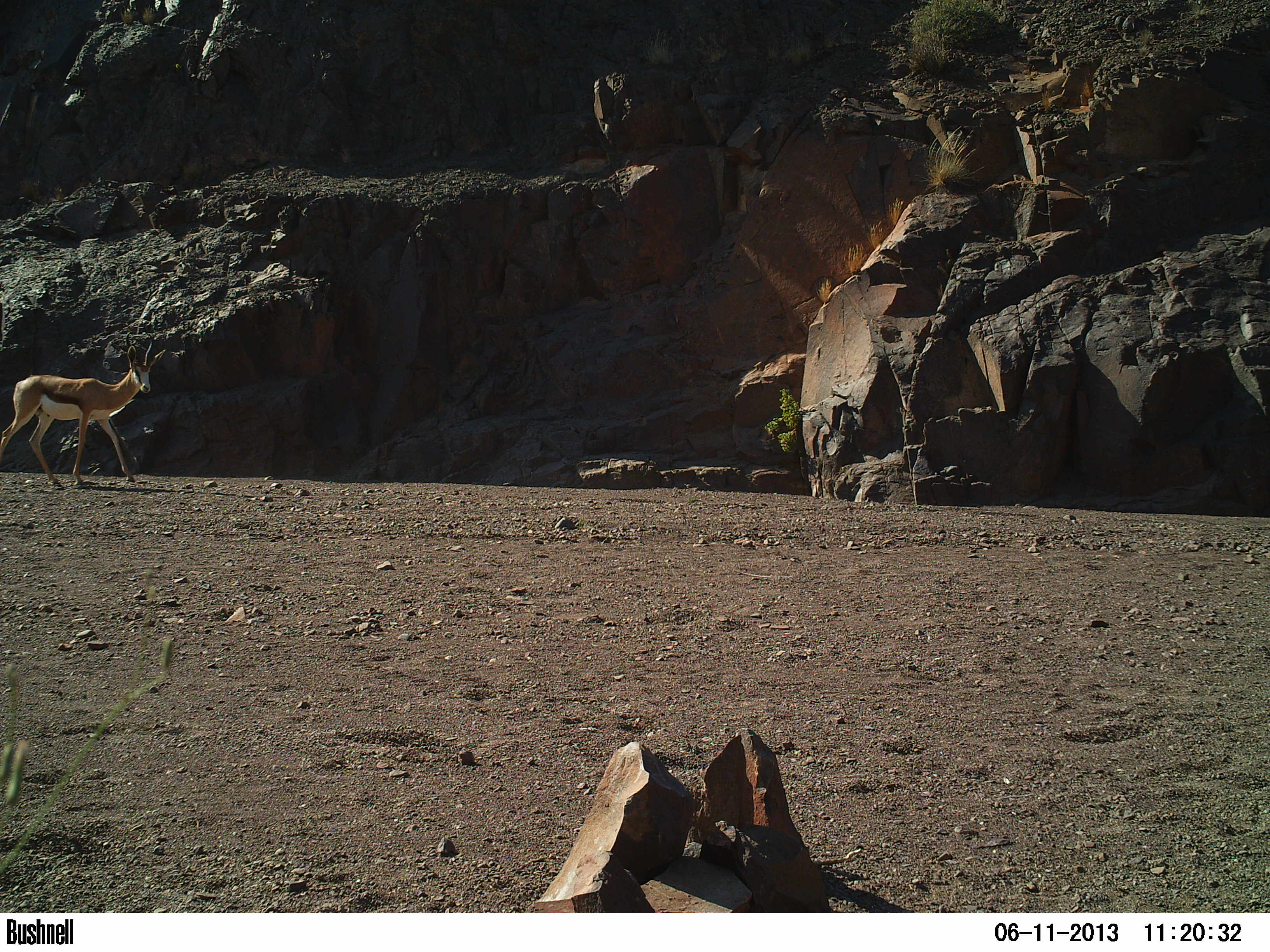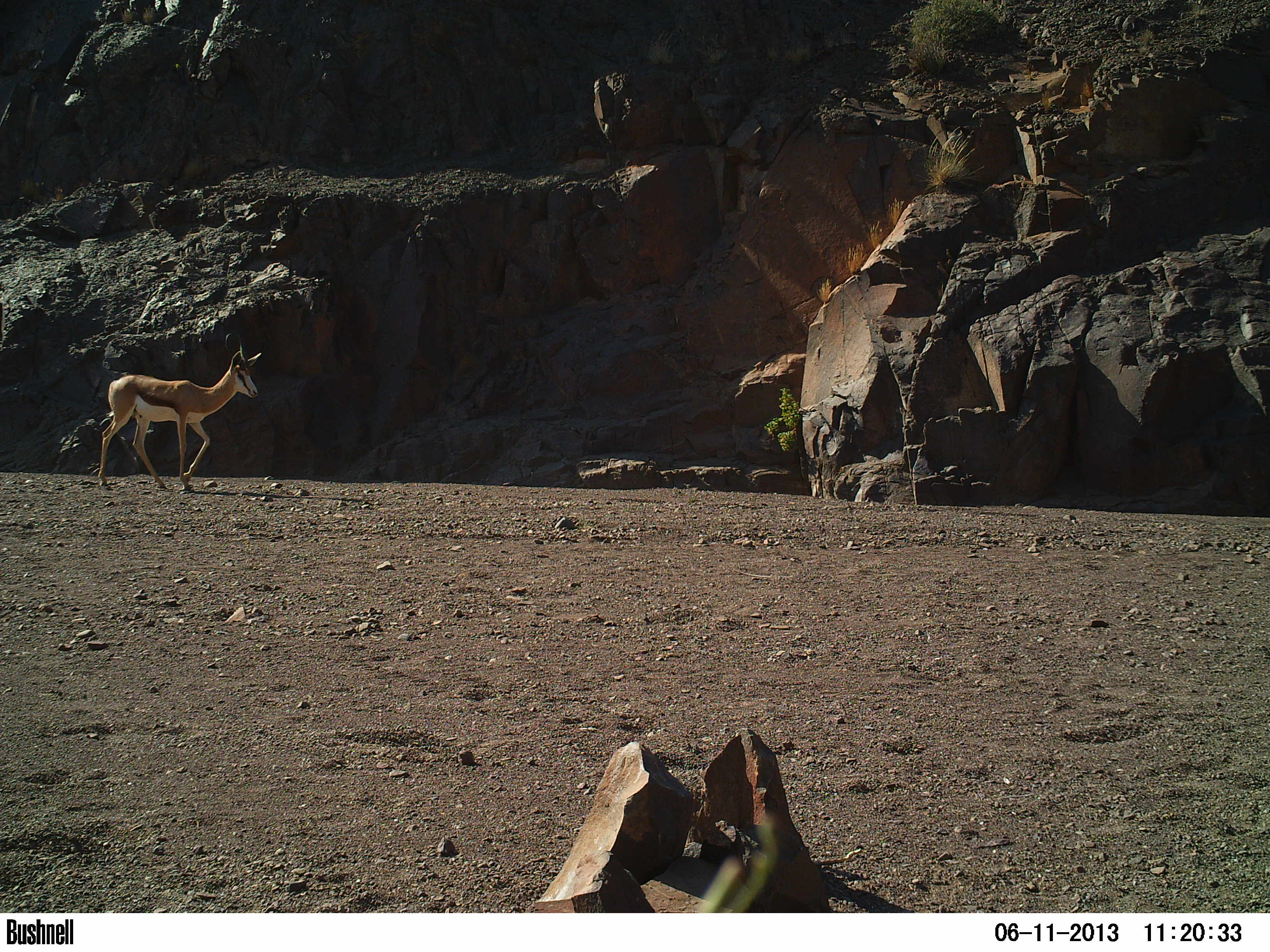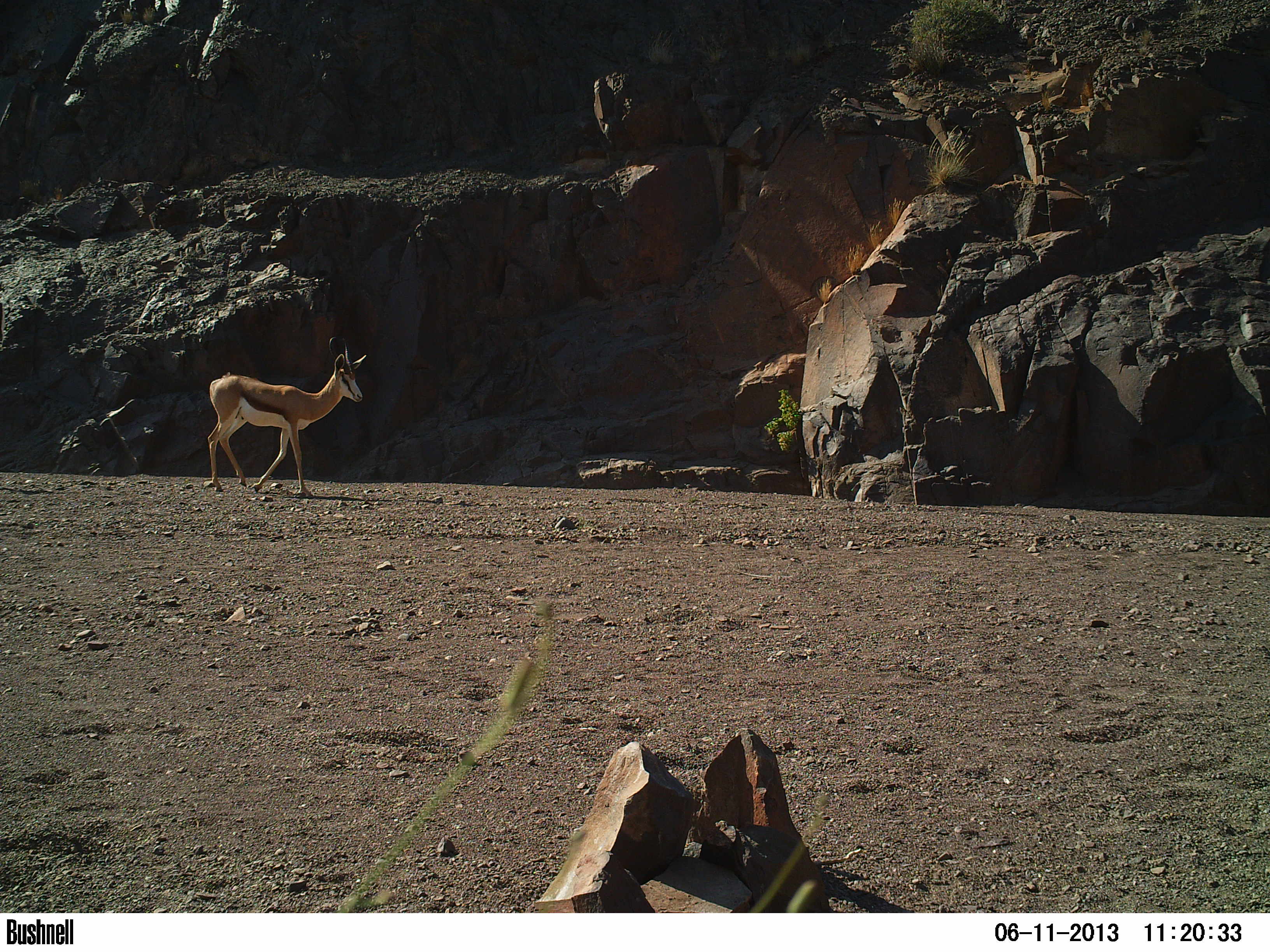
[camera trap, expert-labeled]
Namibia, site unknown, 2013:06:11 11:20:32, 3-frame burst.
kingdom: Animalia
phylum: Chordata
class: Mammalia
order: Artiodactyla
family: Bovidae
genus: Antidorcas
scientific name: Antidorcas marsupialis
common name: springbok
Antidorcas marsupialis (springbok).